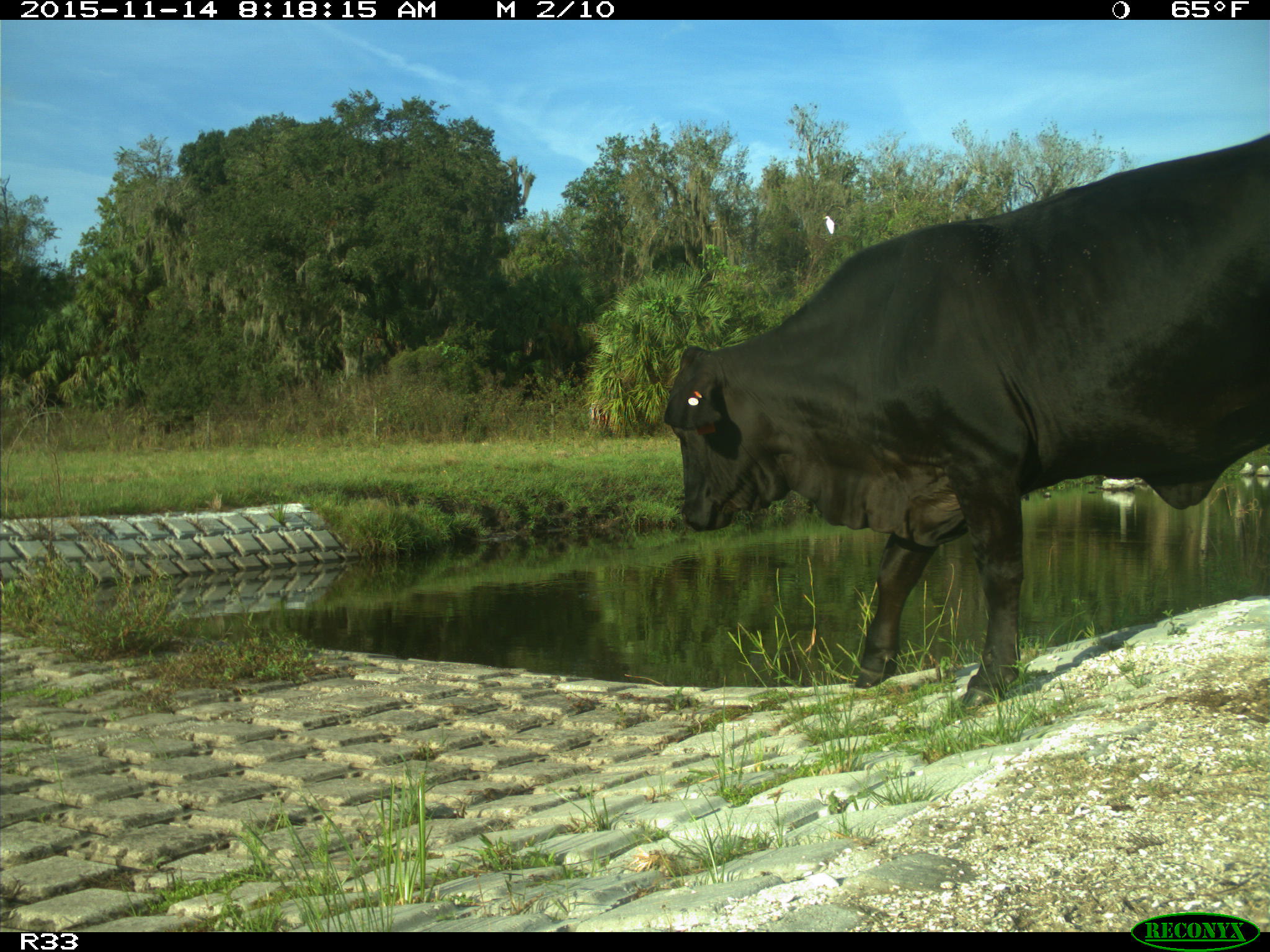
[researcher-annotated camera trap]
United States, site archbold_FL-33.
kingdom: Animalia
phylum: Chordata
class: Mammalia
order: Artiodactyla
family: Bovidae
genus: Bos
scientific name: Bos taurus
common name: domestic cow